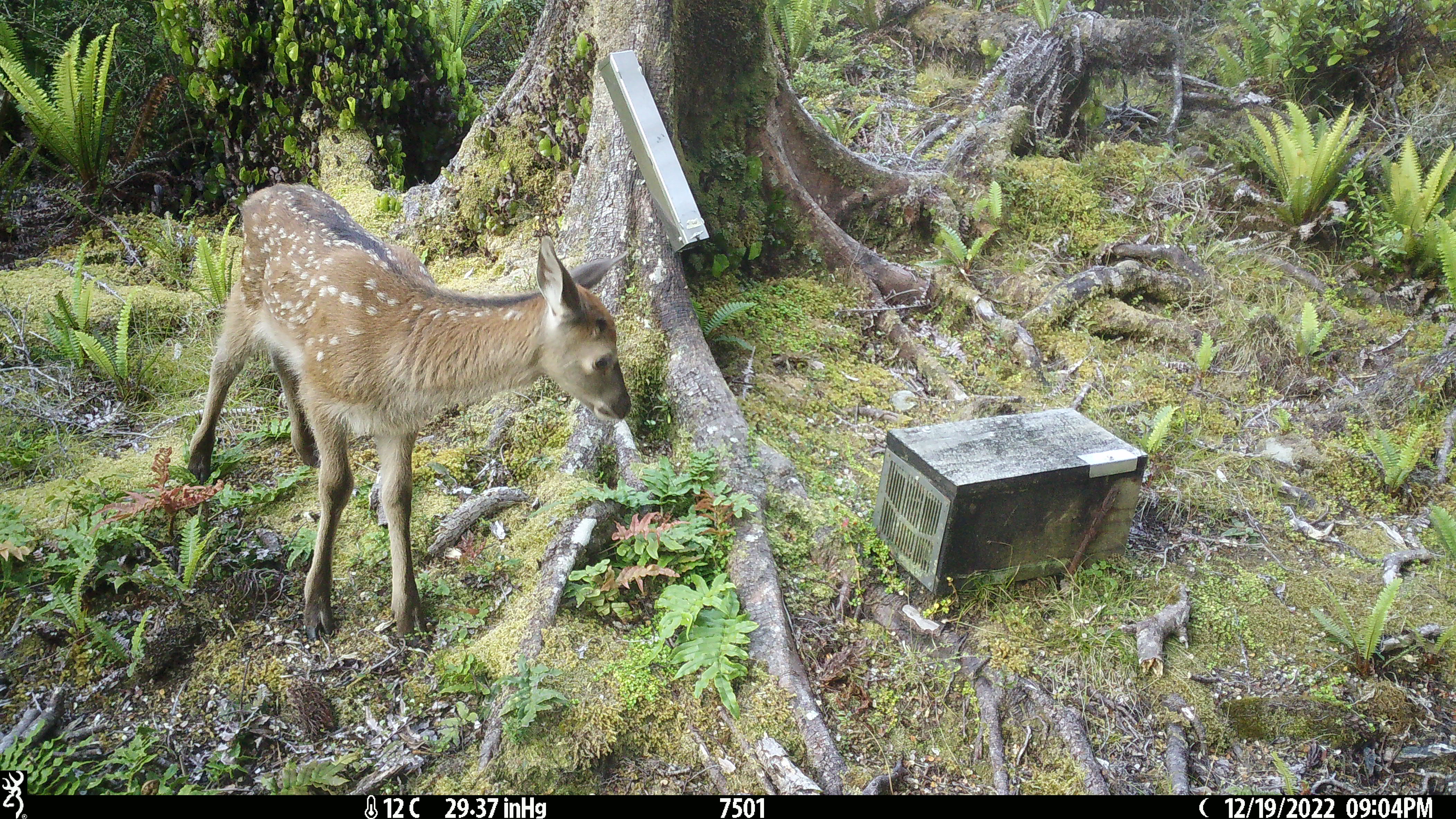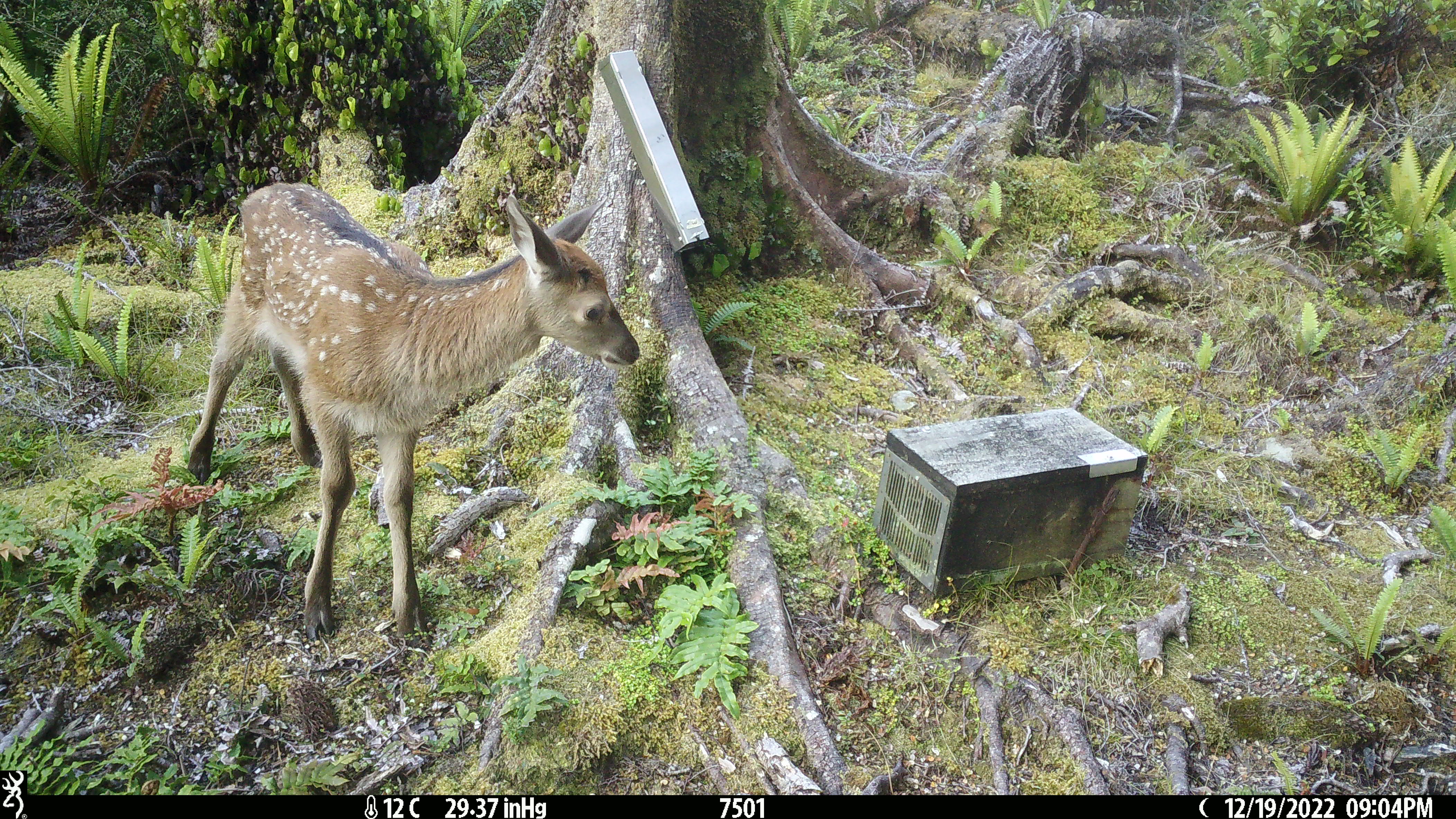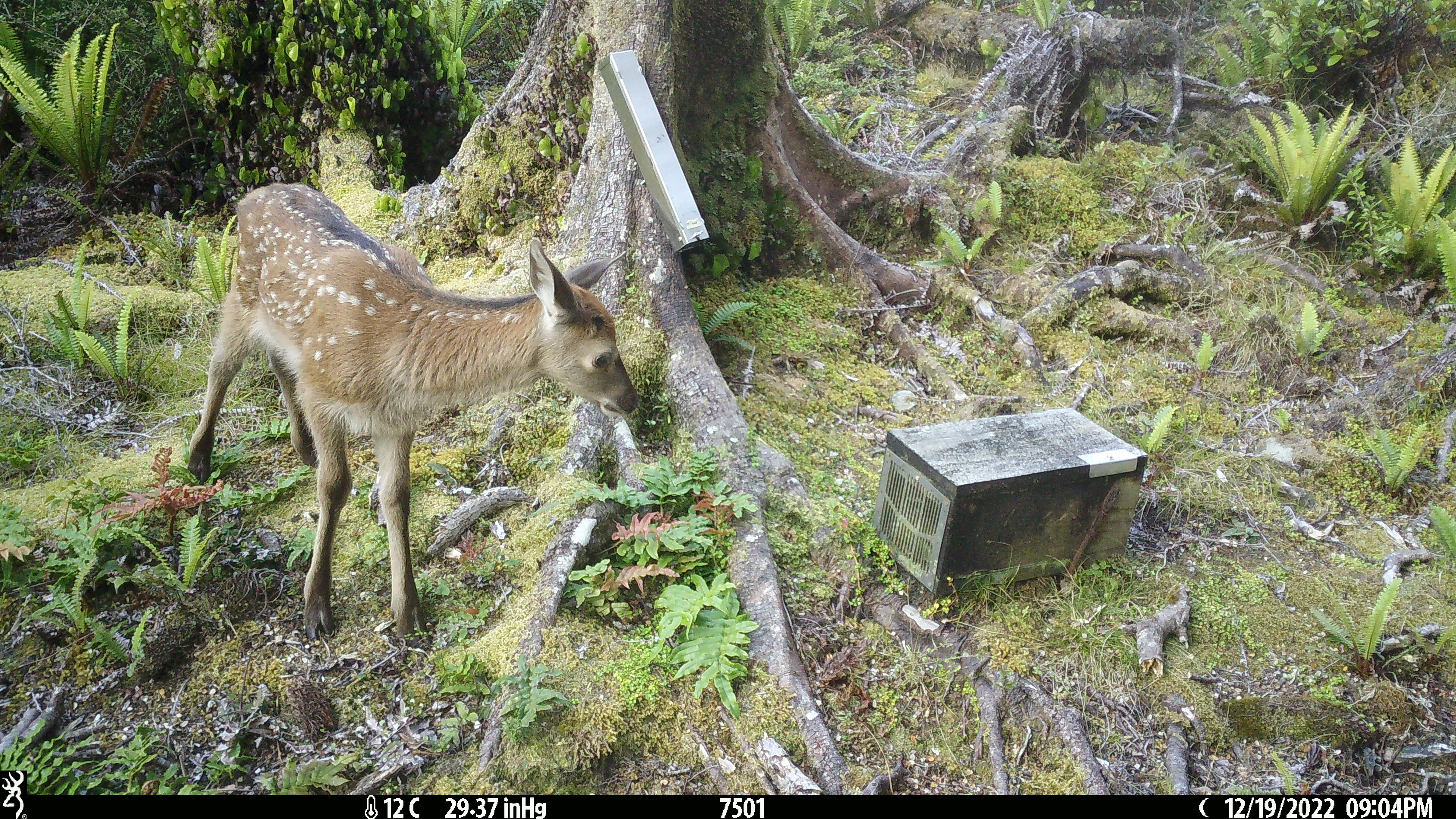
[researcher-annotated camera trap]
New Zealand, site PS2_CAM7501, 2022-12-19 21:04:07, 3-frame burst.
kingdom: Animalia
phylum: Chordata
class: Mammalia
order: Artiodactyla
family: Cervidae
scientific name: Cervidae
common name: deer